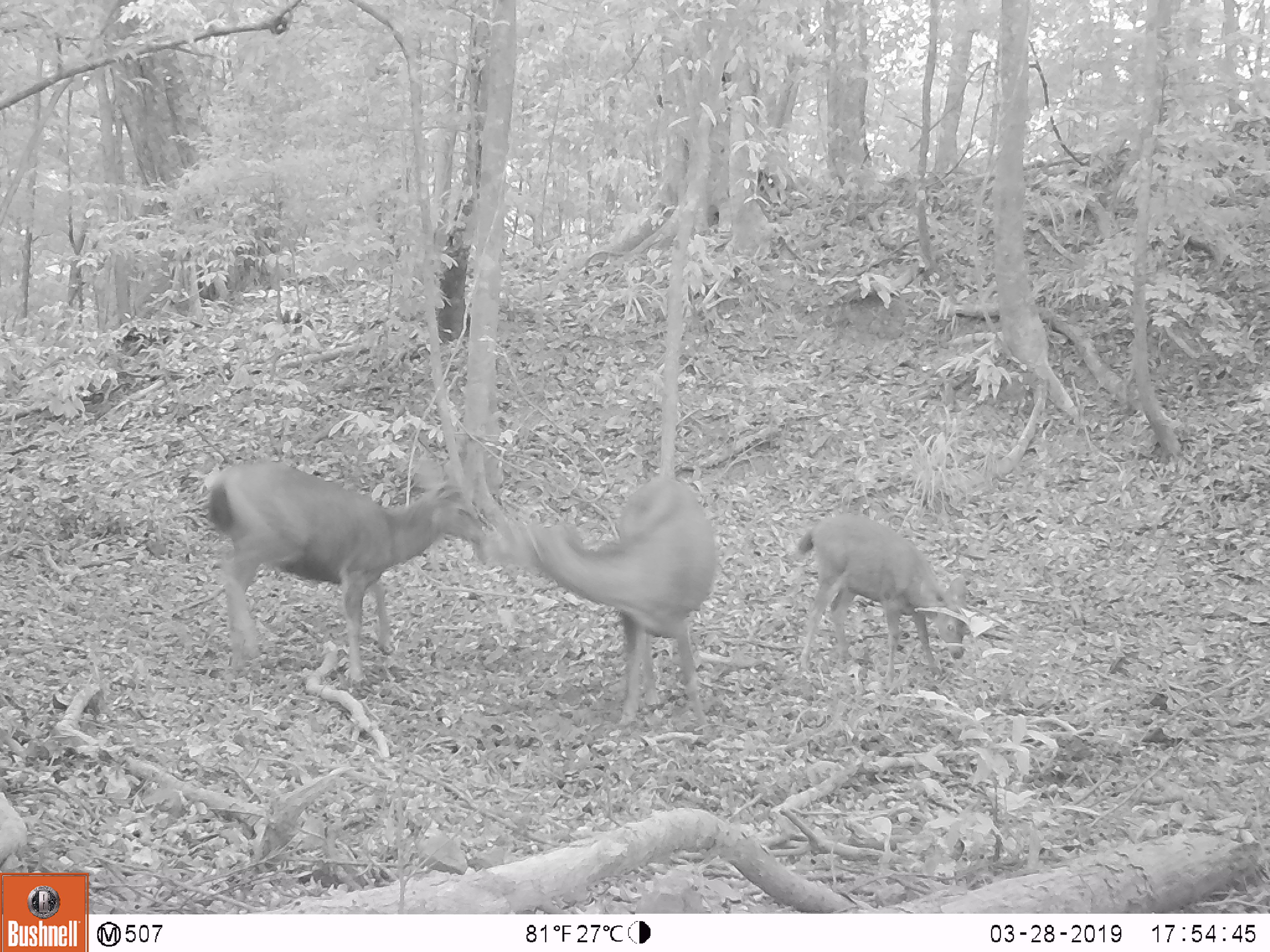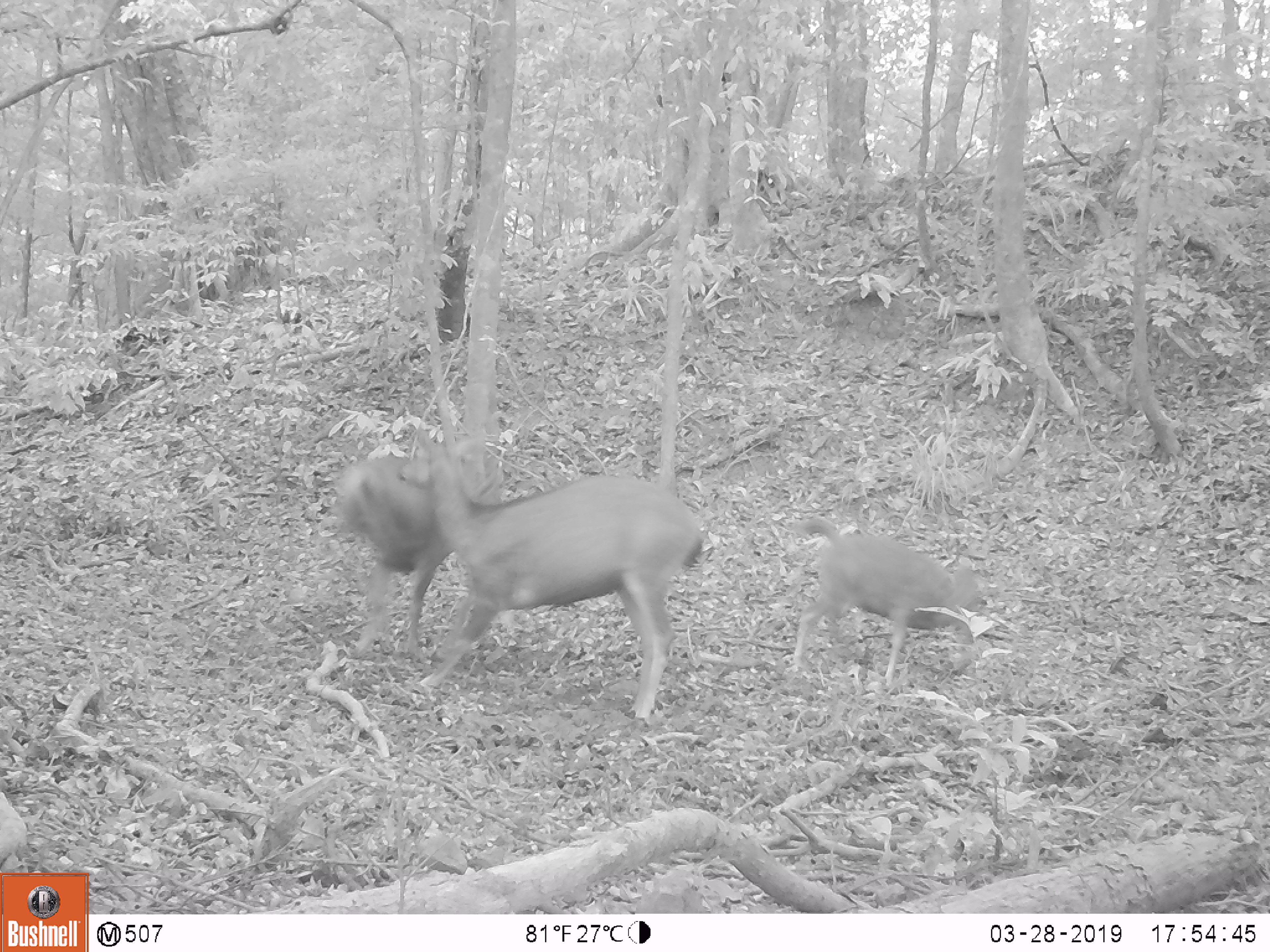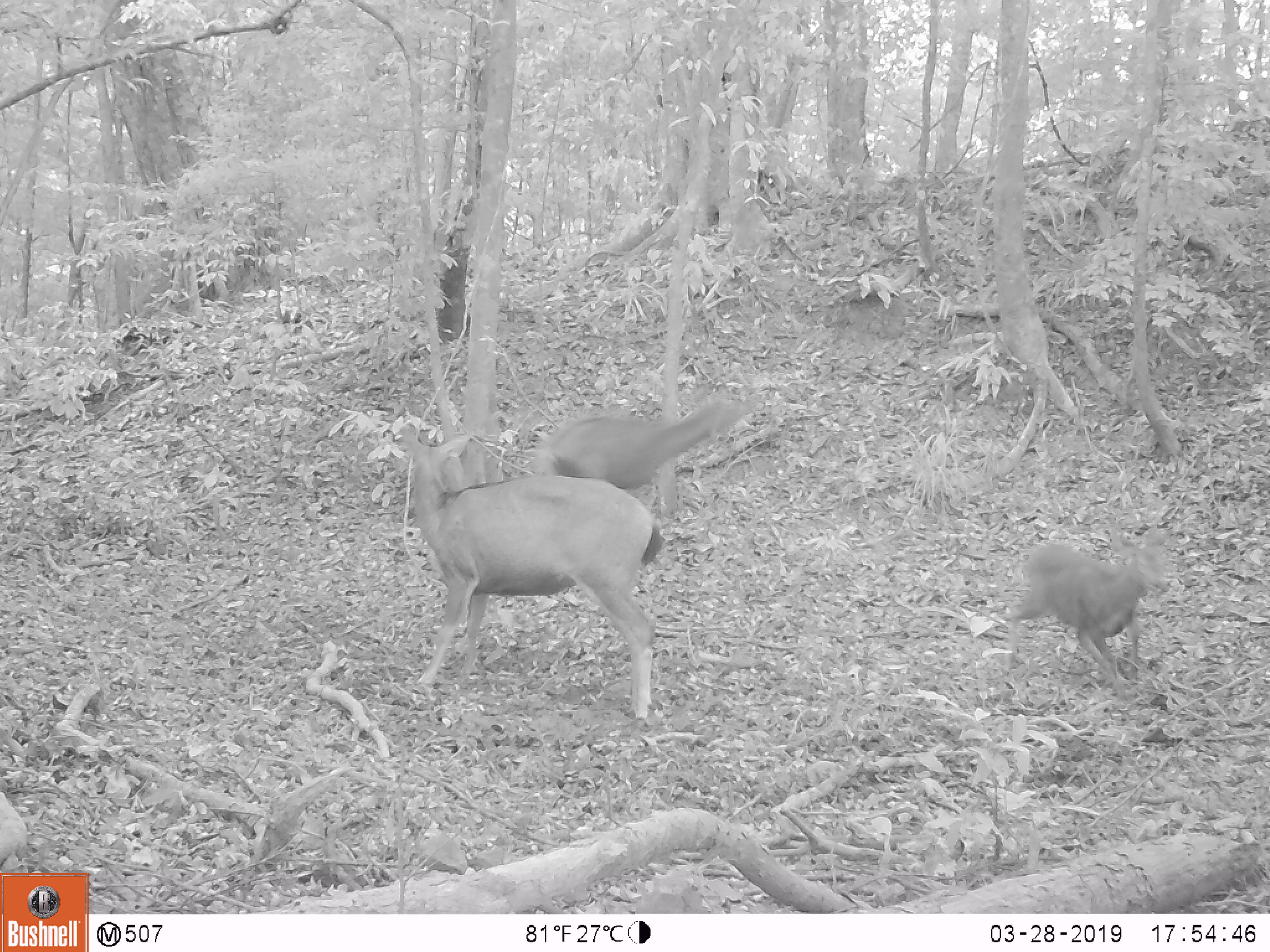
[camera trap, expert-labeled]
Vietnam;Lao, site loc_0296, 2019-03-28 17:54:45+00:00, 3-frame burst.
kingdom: Animalia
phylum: Chordata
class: Mammalia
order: Artiodactyla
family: Cervidae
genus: Rusa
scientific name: Rusa unicolor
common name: sambar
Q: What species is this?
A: Sambar (Rusa unicolor).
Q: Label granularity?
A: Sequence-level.